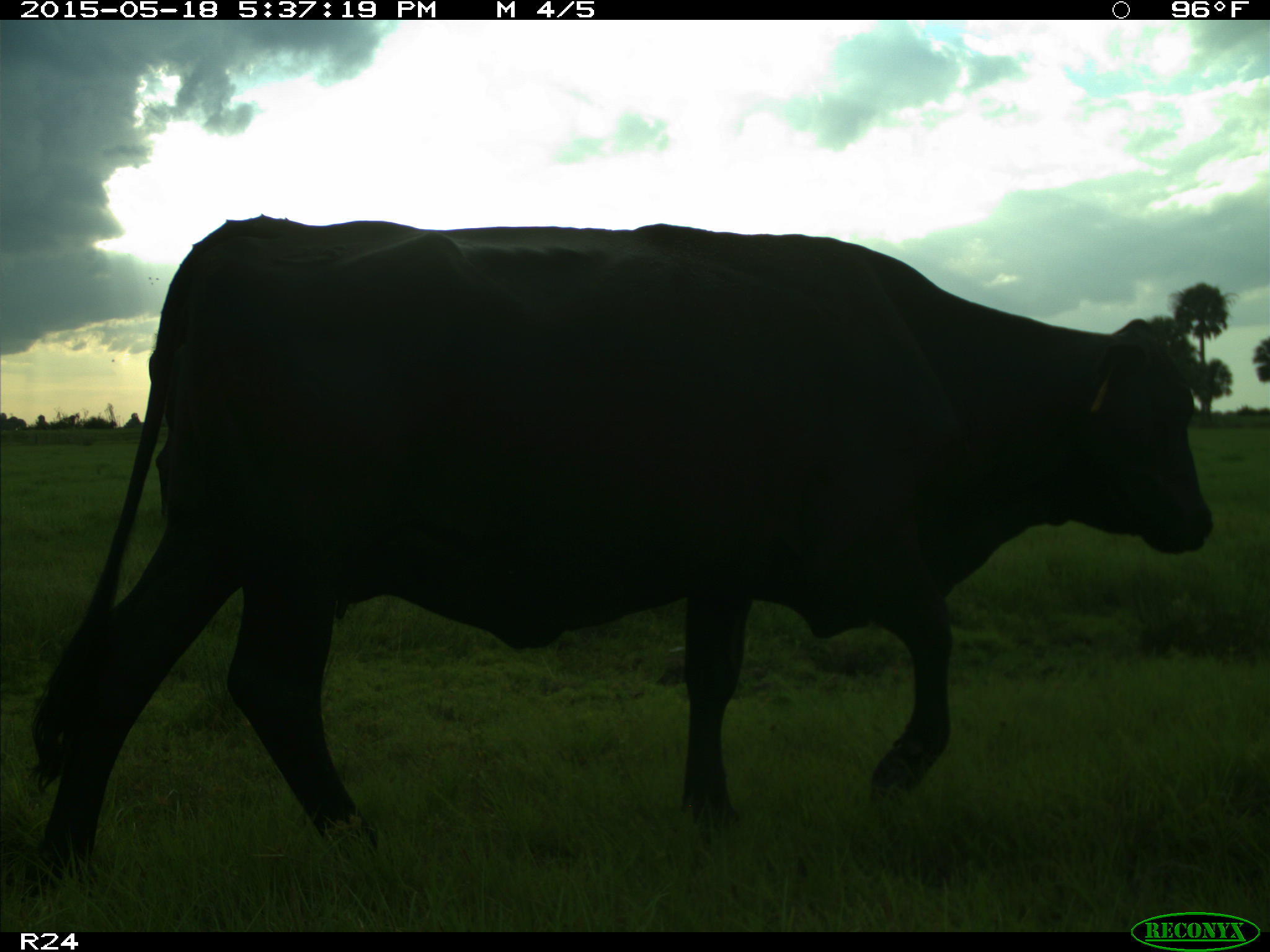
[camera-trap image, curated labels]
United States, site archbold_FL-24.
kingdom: Animalia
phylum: Chordata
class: Mammalia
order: Artiodactyla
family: Bovidae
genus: Bos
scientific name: Bos taurus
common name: domestic cow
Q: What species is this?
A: Bos taurus (domestic cow).